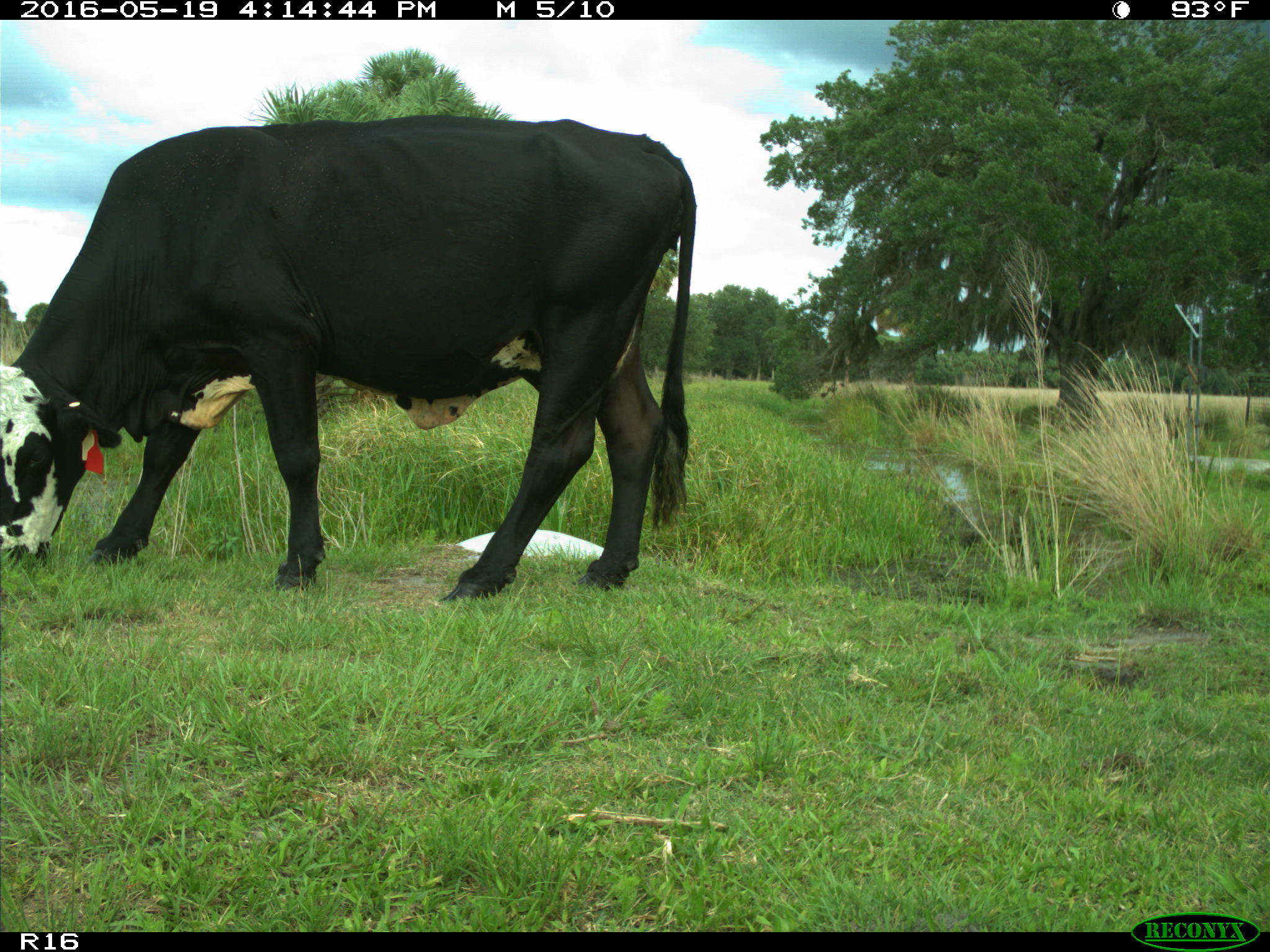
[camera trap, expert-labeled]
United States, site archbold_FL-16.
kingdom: Animalia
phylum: Chordata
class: Mammalia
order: Artiodactyla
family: Bovidae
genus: Bos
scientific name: Bos taurus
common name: domestic cow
Bos taurus (domestic cow).